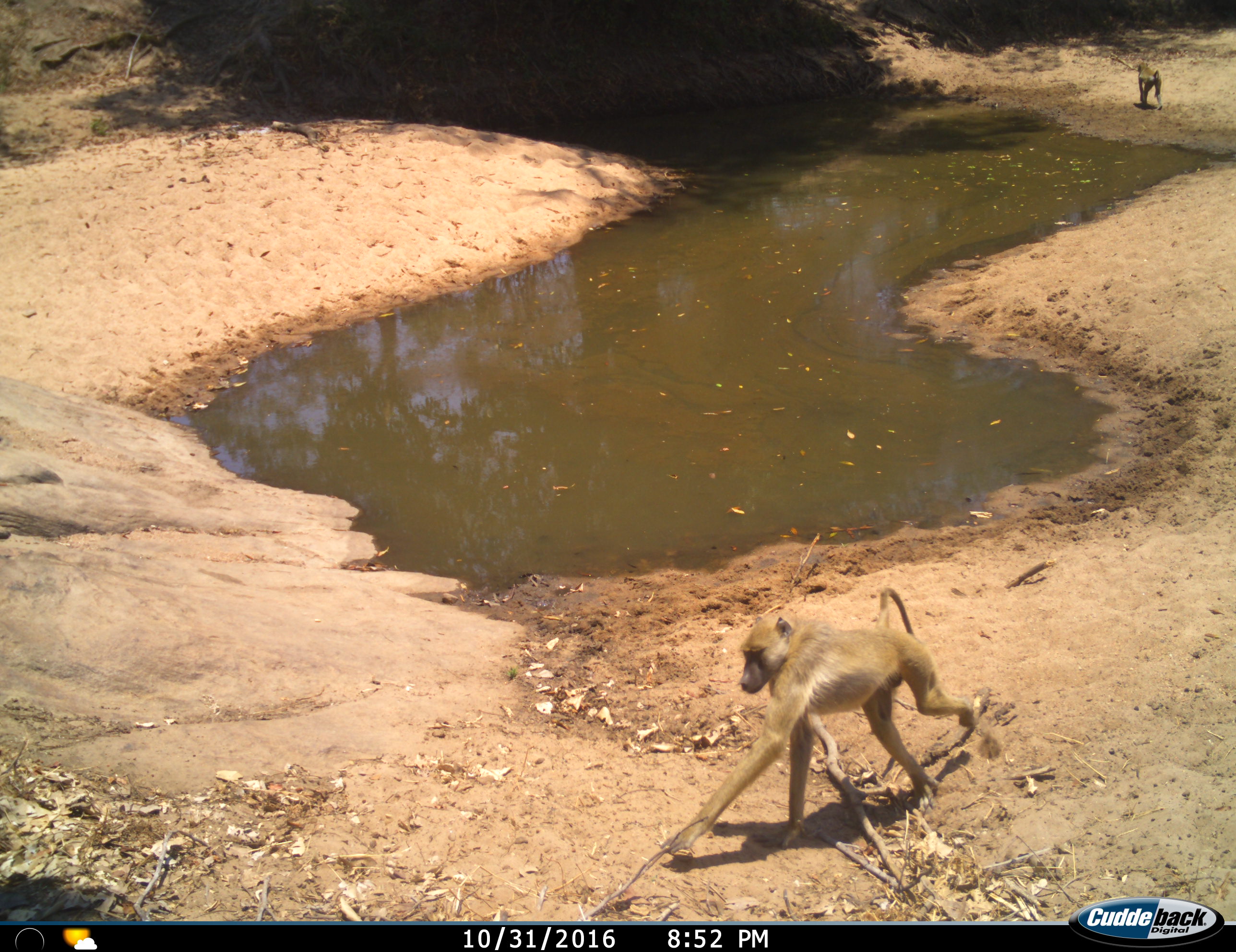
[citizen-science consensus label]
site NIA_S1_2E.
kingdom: Animalia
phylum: Chordata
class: Mammalia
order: Primates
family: Cercopithecidae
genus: Papio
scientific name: Papio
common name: baboon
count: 2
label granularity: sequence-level